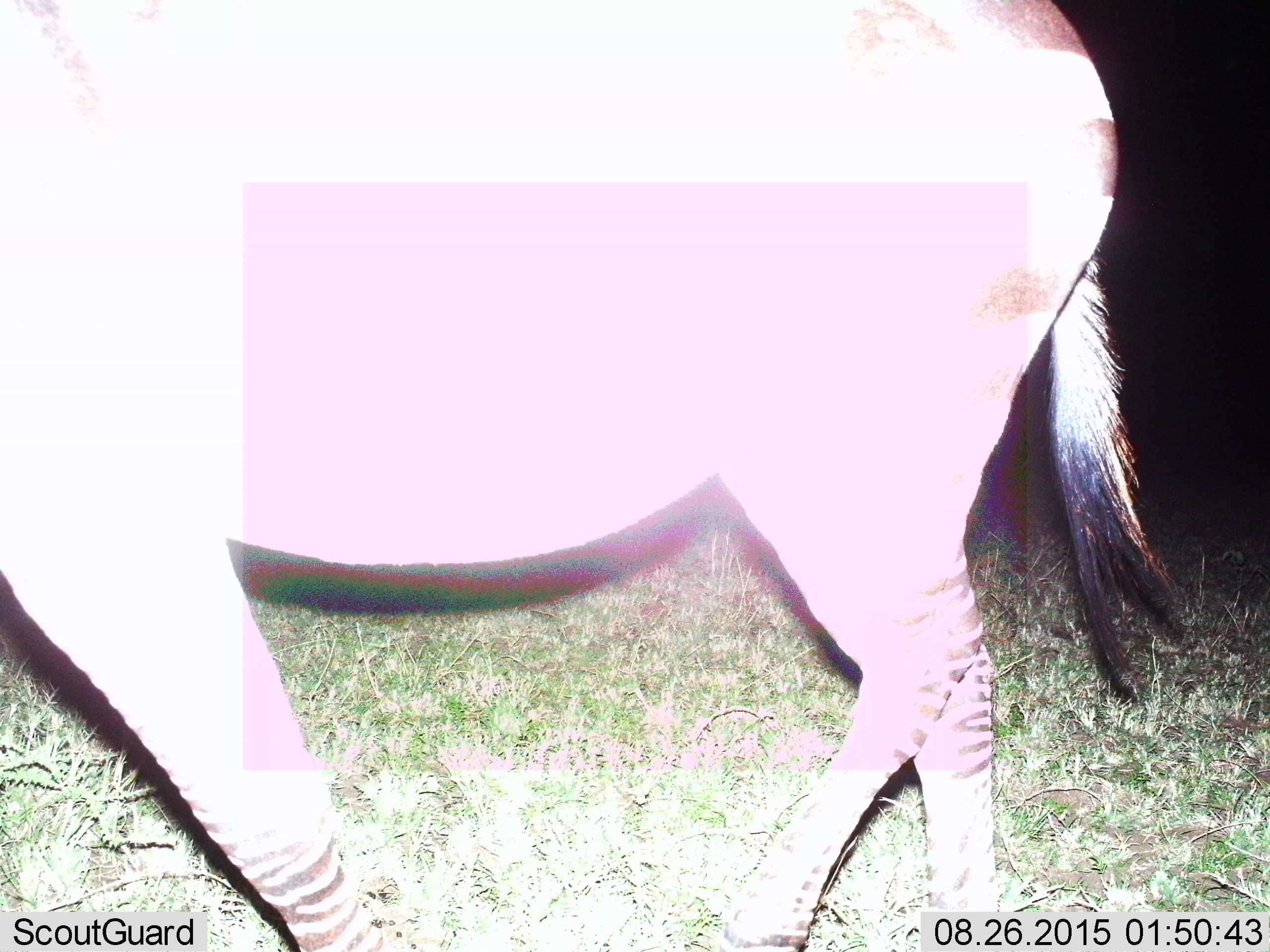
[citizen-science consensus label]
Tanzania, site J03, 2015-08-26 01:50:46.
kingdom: Animalia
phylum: Chordata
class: Mammalia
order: Perissodactyla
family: Equidae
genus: Equus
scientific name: Equus quagga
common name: plains zebra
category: zebra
Zebra (plains zebra) (Equus quagga), count 1. Behavior (volunteer vote fractions): standing 20%, resting 0%, moving 80%, interacting 0%. Young present (vote fraction): 0%. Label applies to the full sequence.